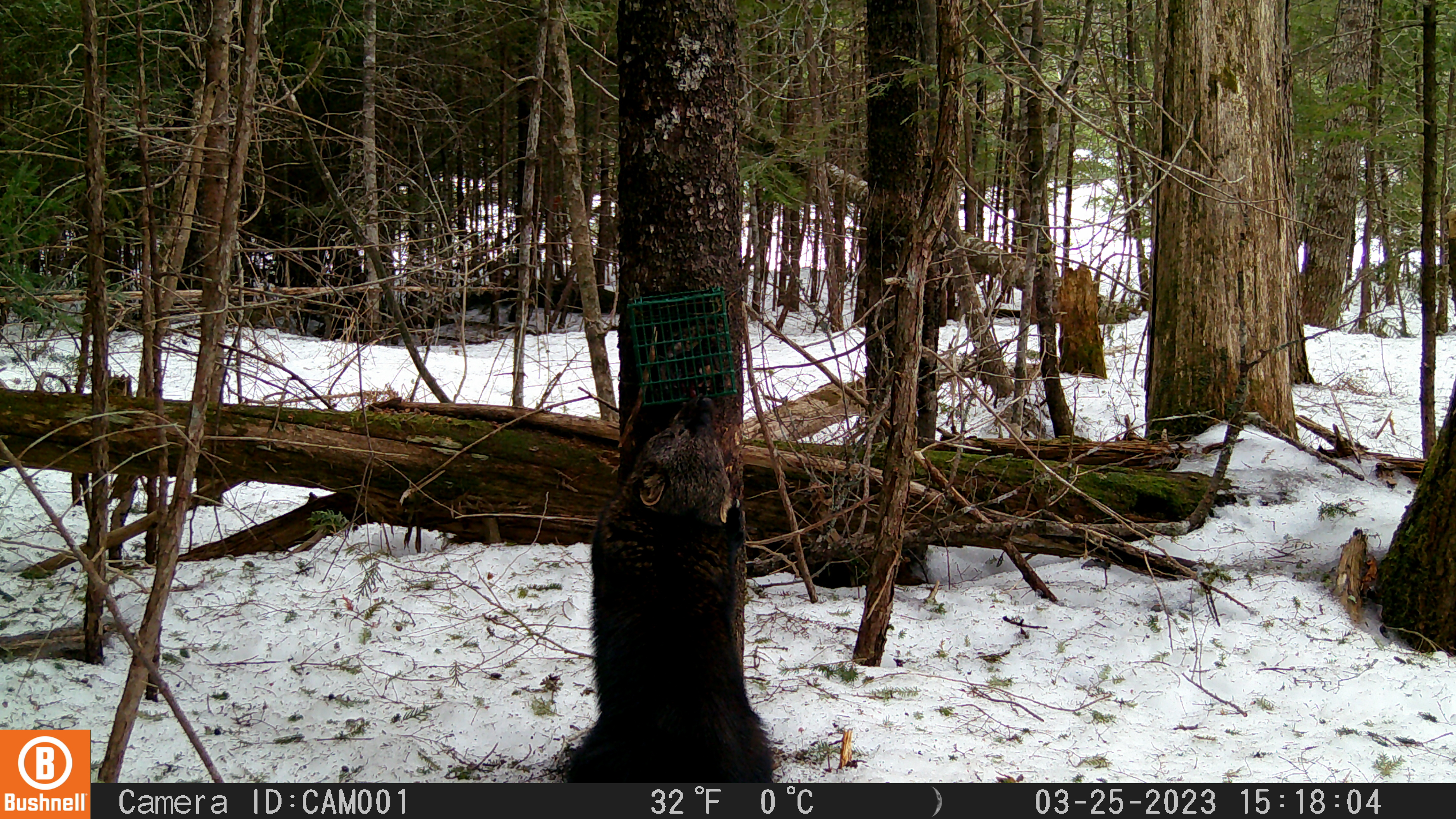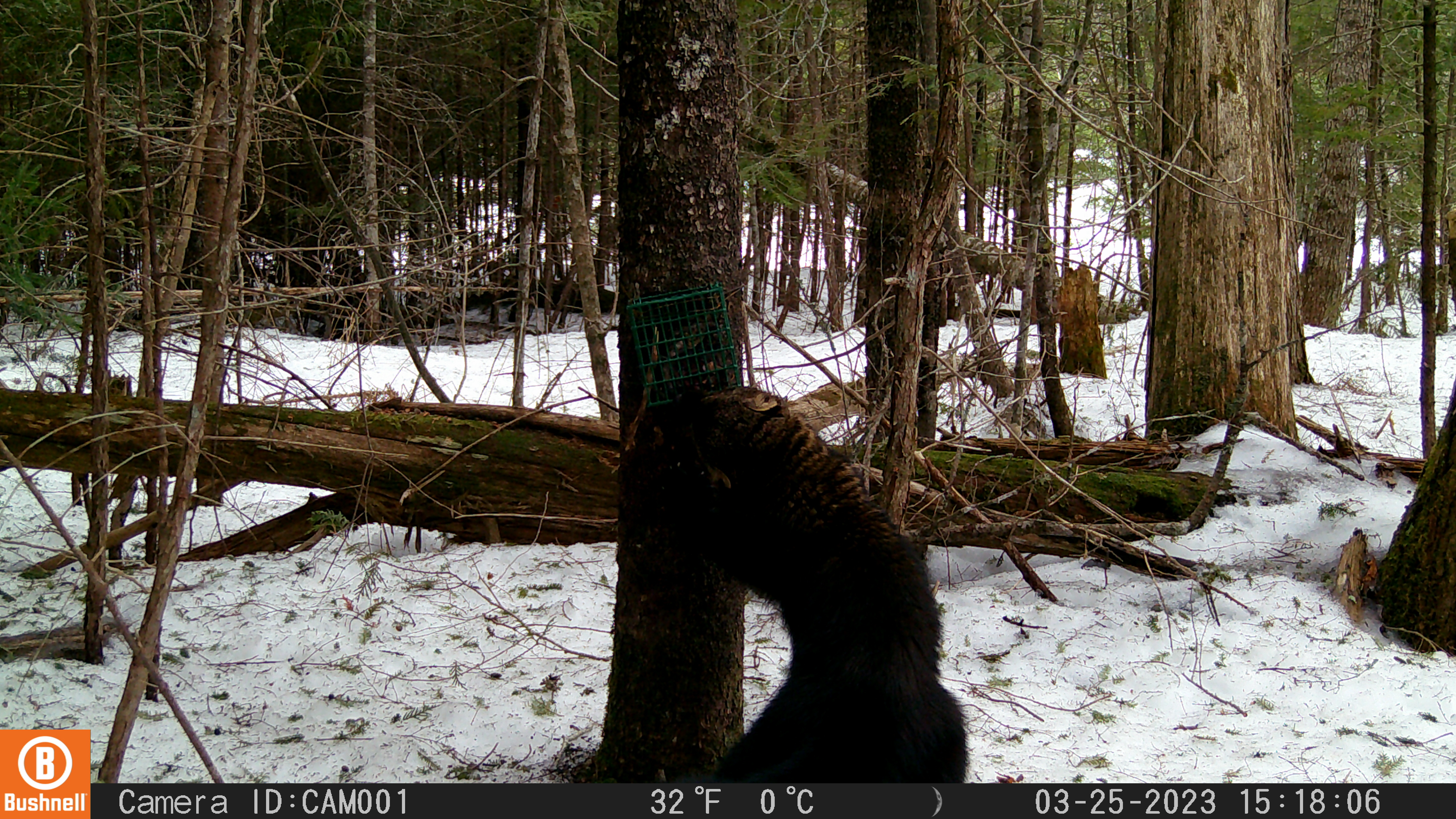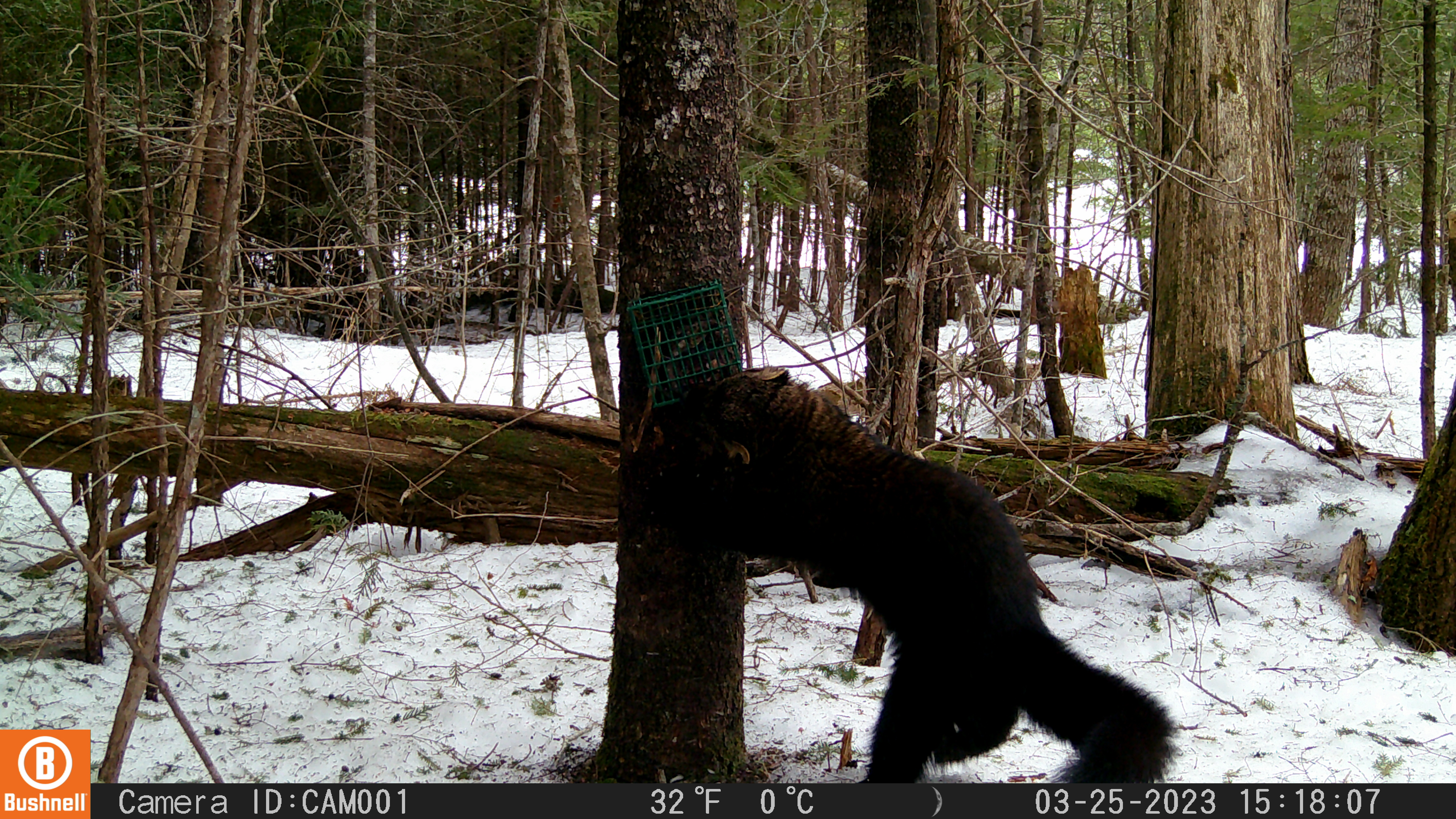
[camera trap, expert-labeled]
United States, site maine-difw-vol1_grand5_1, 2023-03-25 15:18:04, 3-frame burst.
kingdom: Animalia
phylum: Chordata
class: Mammalia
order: Carnivora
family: Mustelidae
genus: Pekania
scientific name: Pekania pennanti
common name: fisher